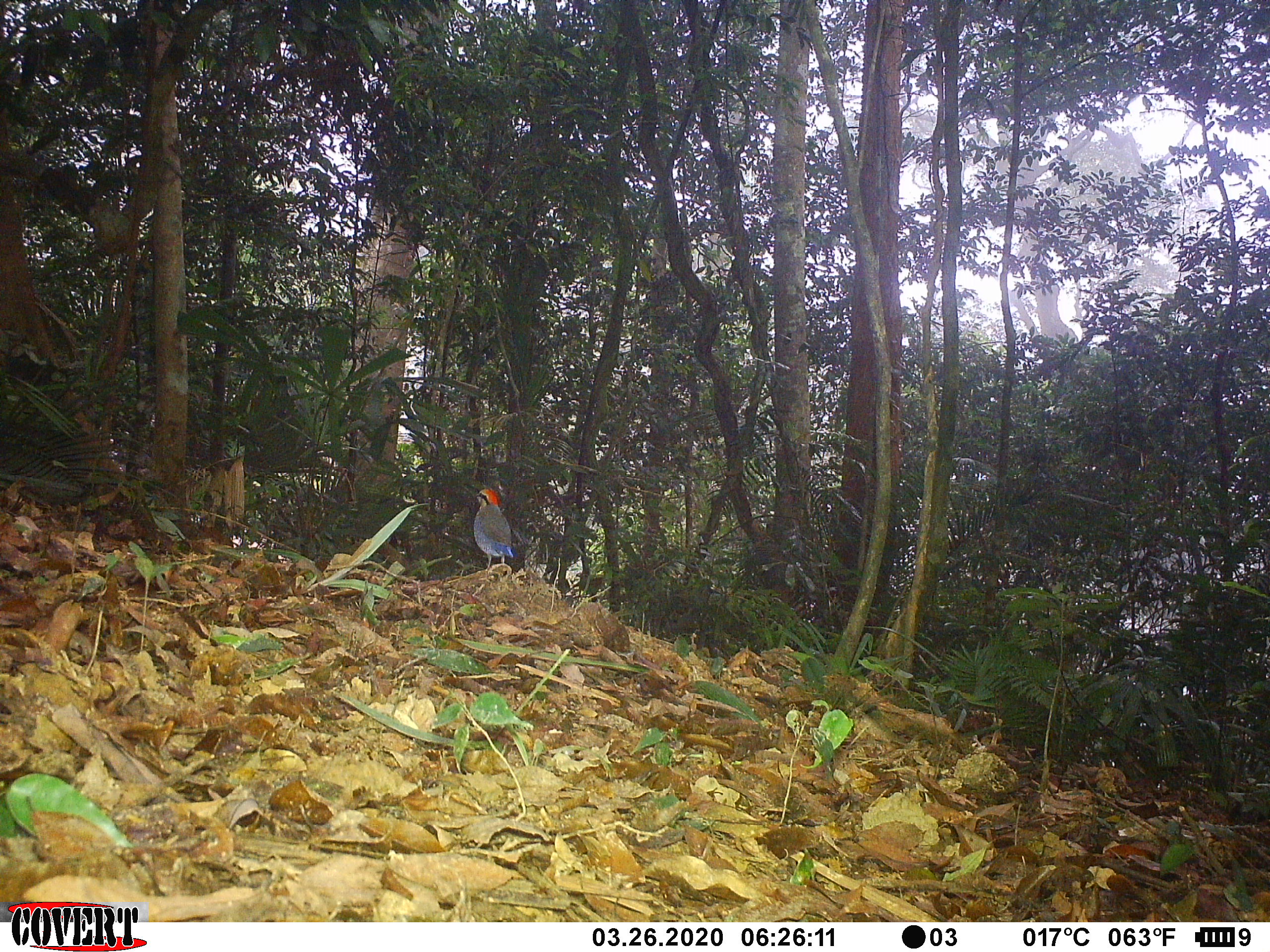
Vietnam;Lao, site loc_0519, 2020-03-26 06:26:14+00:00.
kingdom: Animalia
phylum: Chordata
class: Aves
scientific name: Aves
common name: bird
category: unidentified bird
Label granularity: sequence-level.